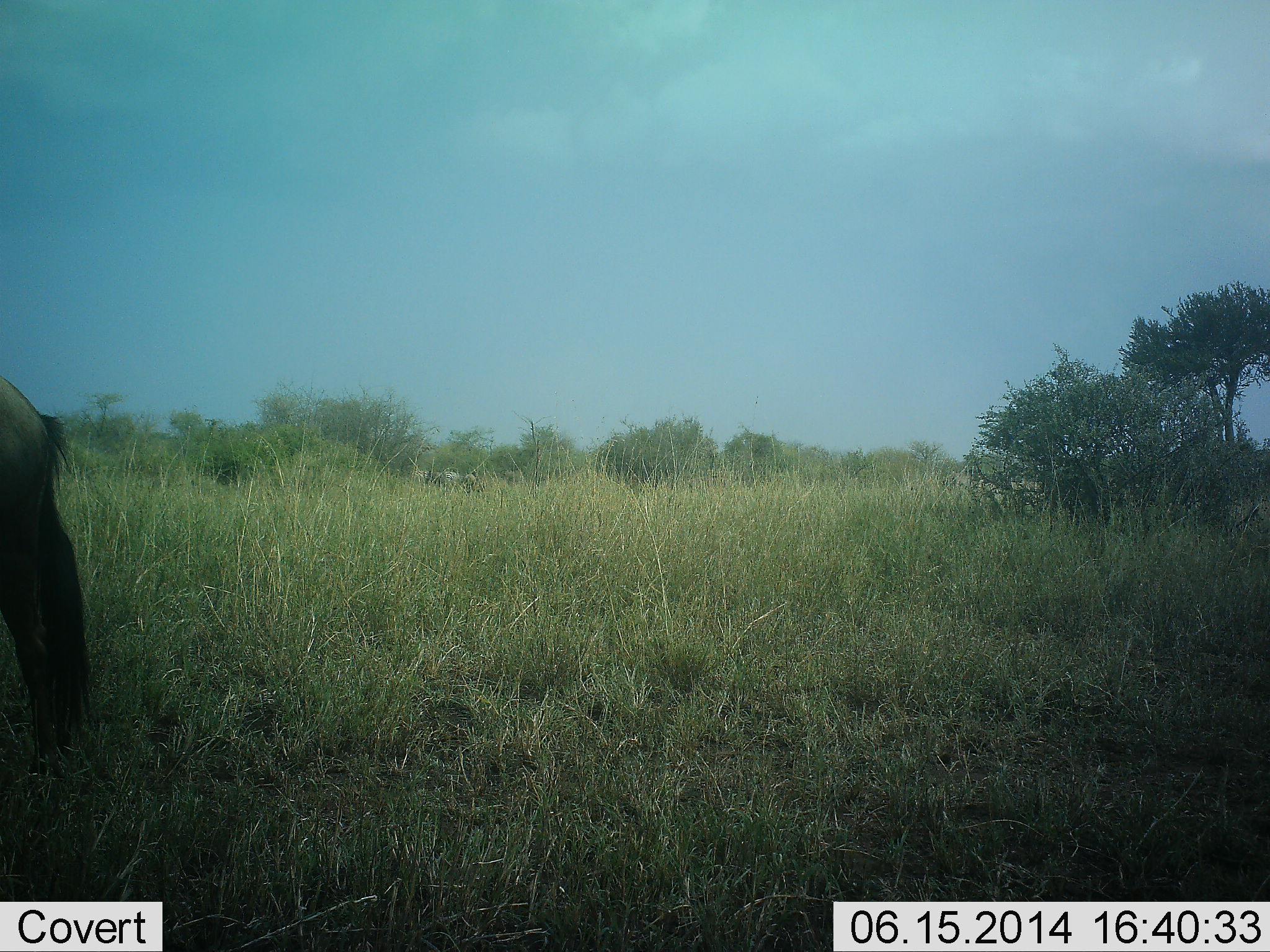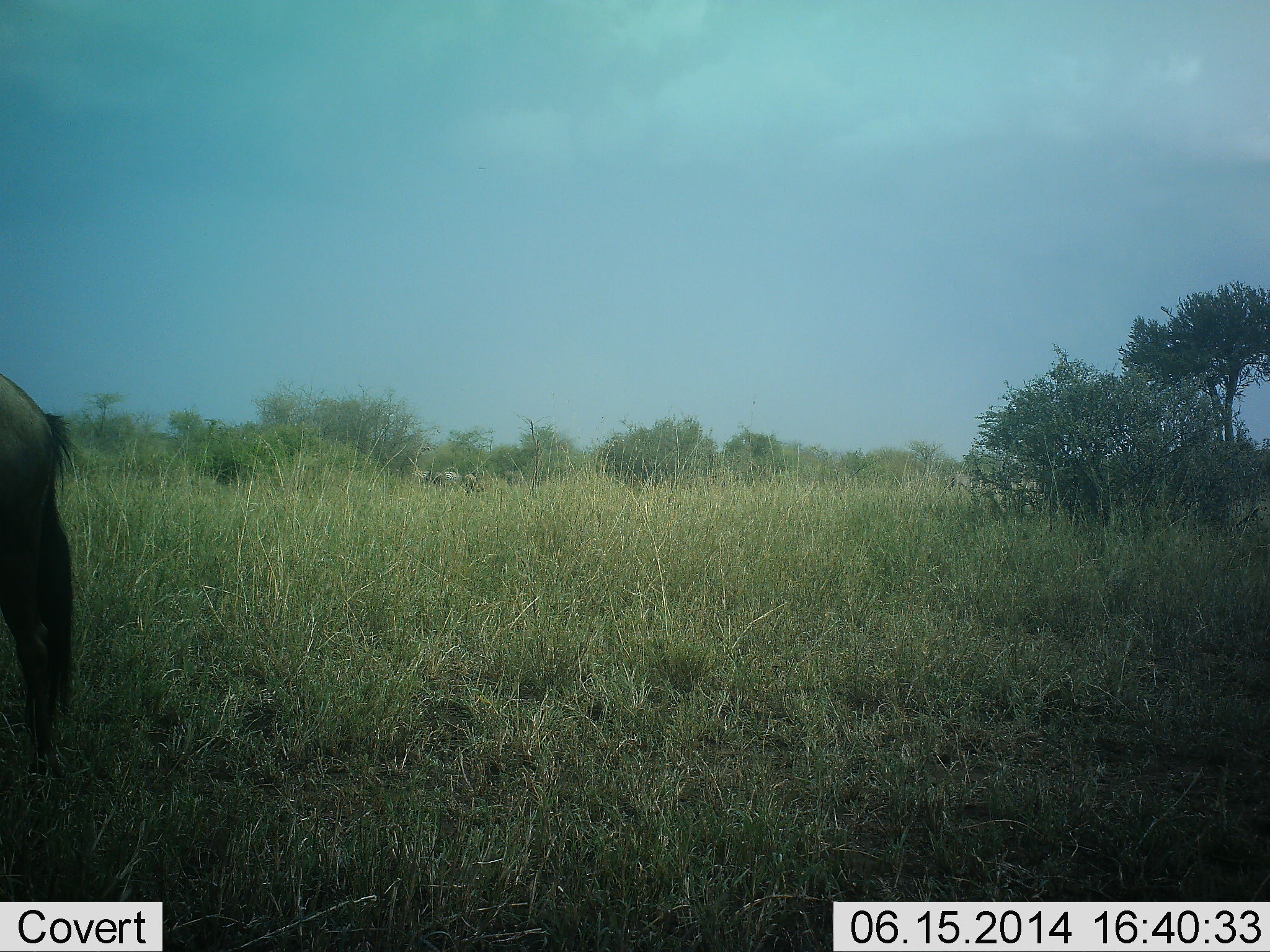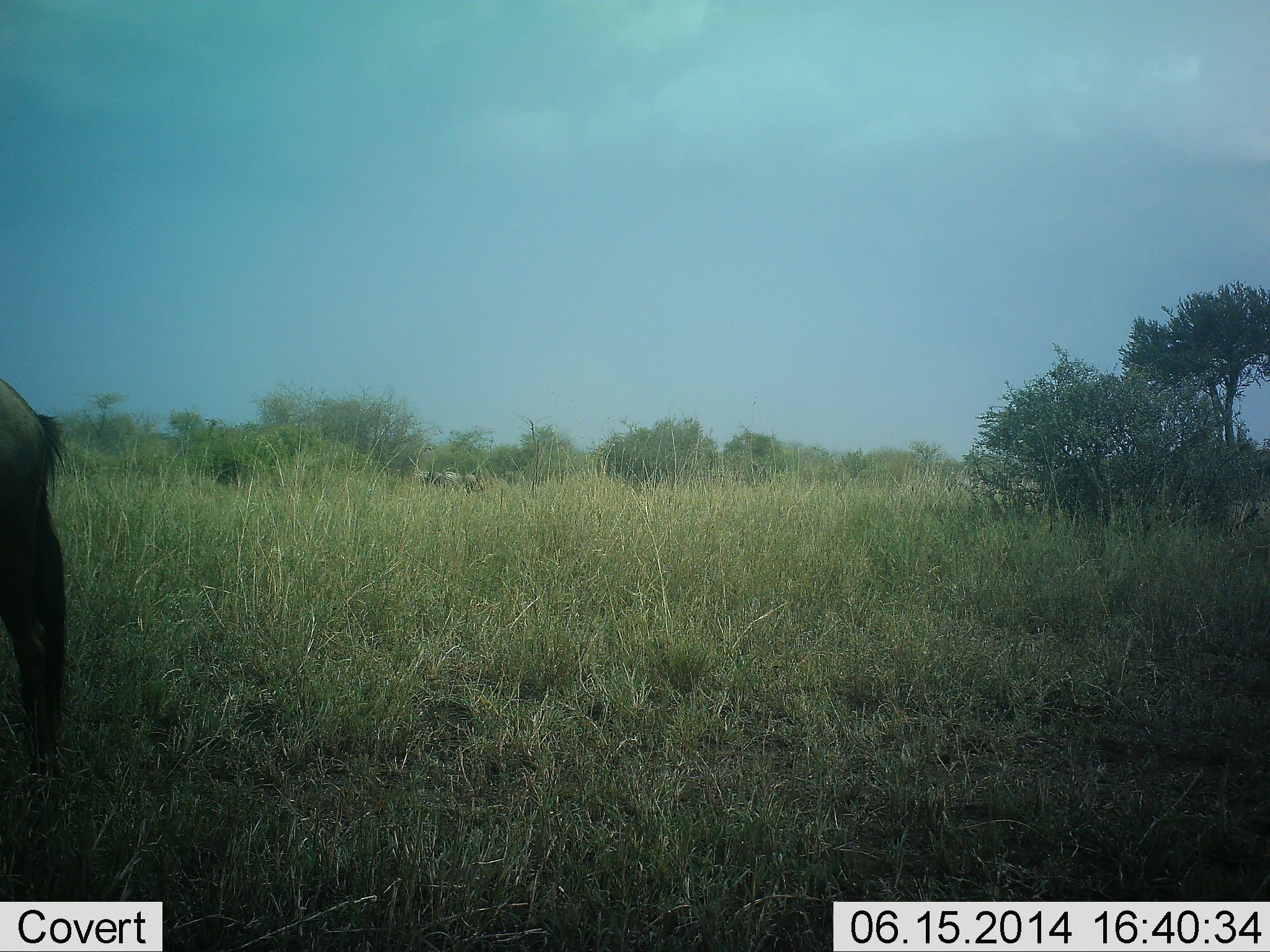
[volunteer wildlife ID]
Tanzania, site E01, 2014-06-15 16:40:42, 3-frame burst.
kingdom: Animalia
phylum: Chordata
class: Mammalia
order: Artiodactyla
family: Bovidae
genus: Connochaetes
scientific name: Connochaetes taurinus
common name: blue wildebeest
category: wildebeest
Wildebeest (blue wildebeest) (Connochaetes taurinus), count 1. Behavior (volunteer vote fractions): standing 90%, resting 0%, moving 10%, interacting 0%. Young present (vote fraction): 0%. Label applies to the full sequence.